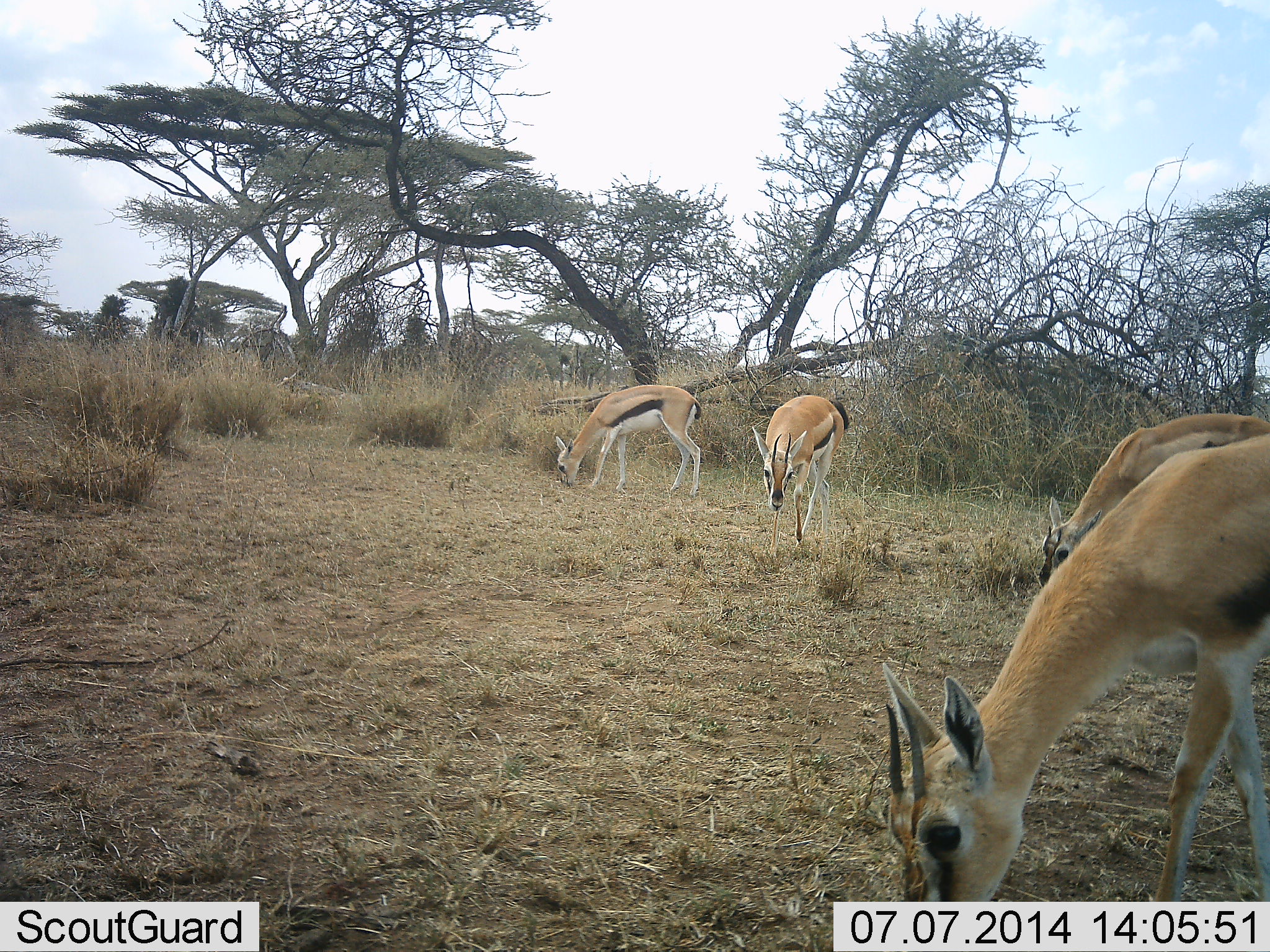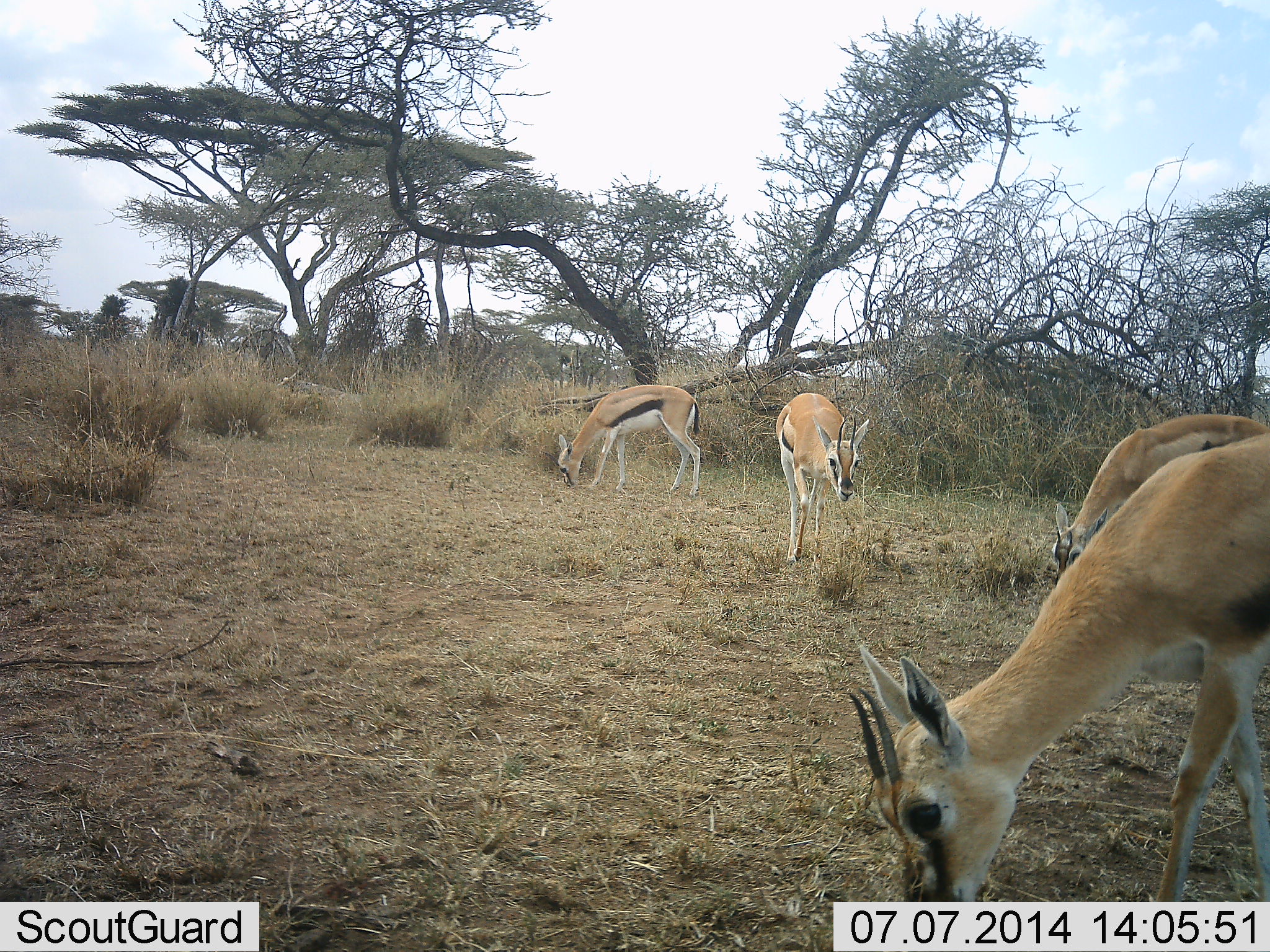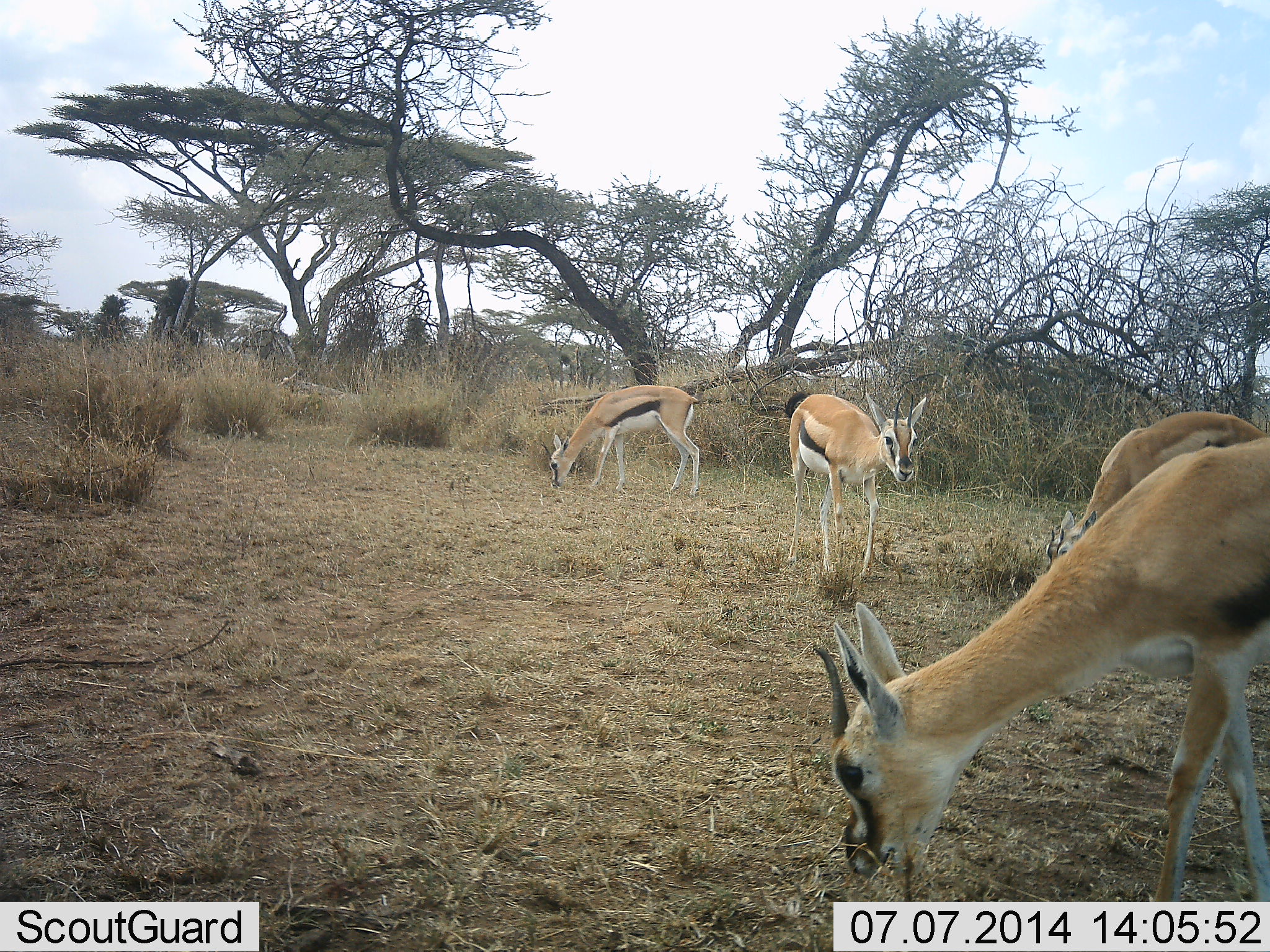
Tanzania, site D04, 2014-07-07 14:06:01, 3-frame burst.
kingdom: Animalia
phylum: Chordata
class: Mammalia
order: Artiodactyla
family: Bovidae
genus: Eudorcas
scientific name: Eudorcas thomsonii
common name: thomson's gazelle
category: gazellethomsons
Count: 4.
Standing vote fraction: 40%.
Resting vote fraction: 0%.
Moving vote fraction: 30%.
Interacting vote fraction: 0%.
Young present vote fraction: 0%.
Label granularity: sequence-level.